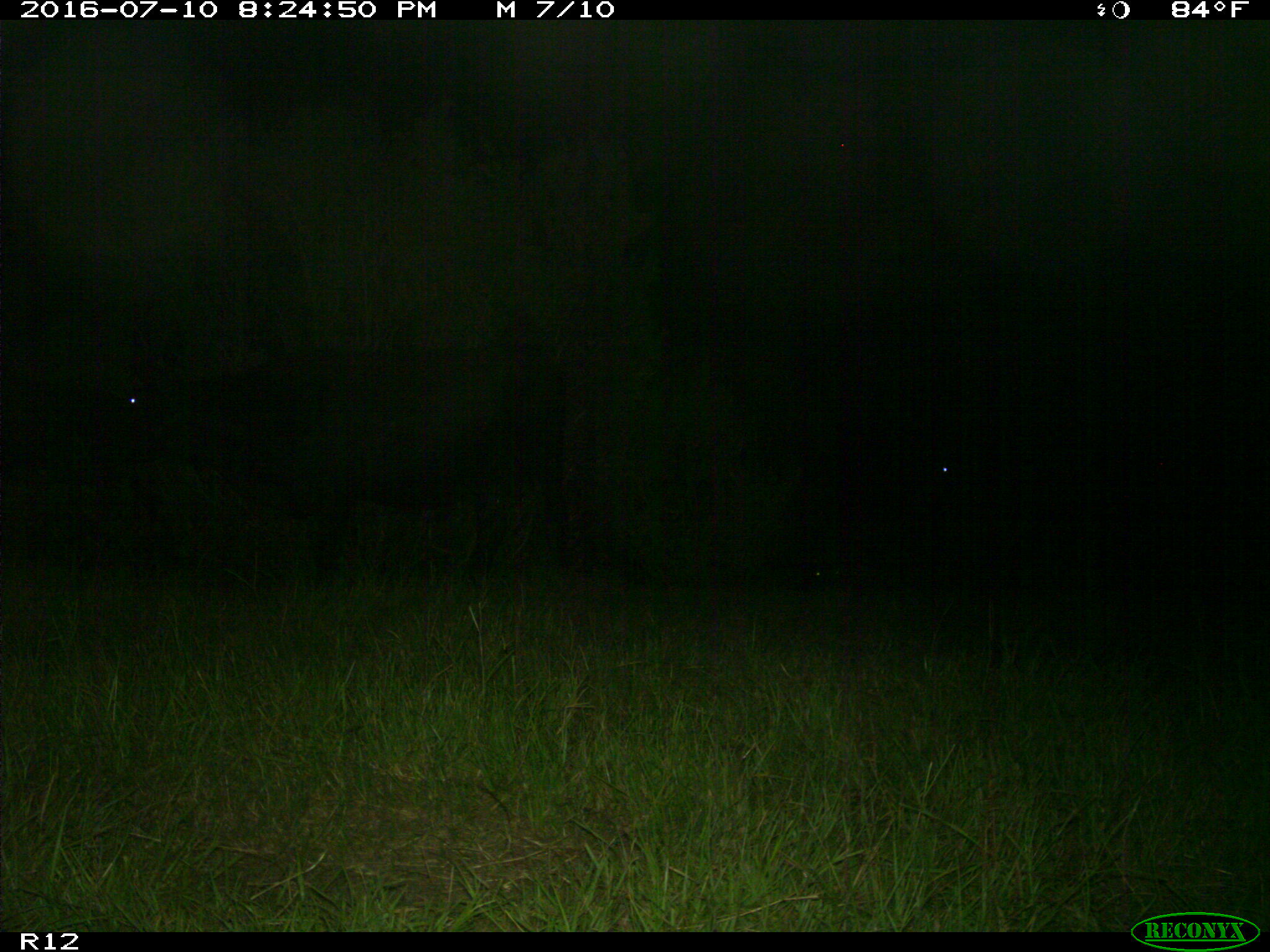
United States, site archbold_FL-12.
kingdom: Animalia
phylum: Chordata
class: Mammalia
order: Artiodactyla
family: Bovidae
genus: Bos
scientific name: Bos taurus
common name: domestic cow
Bos taurus (domestic cow).